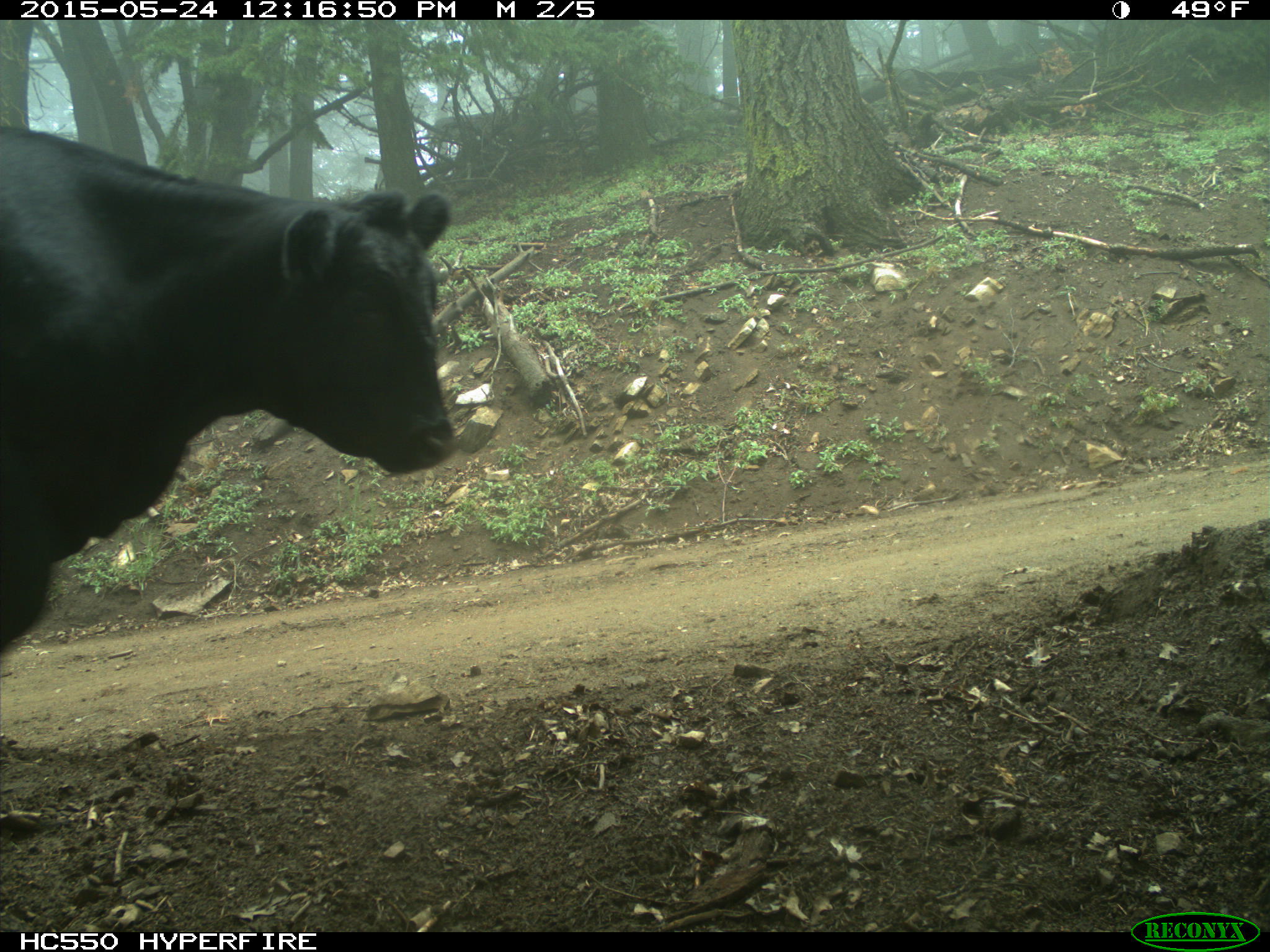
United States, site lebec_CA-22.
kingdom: Animalia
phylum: Chordata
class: Mammalia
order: Artiodactyla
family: Bovidae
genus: Bos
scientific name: Bos taurus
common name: domestic cow